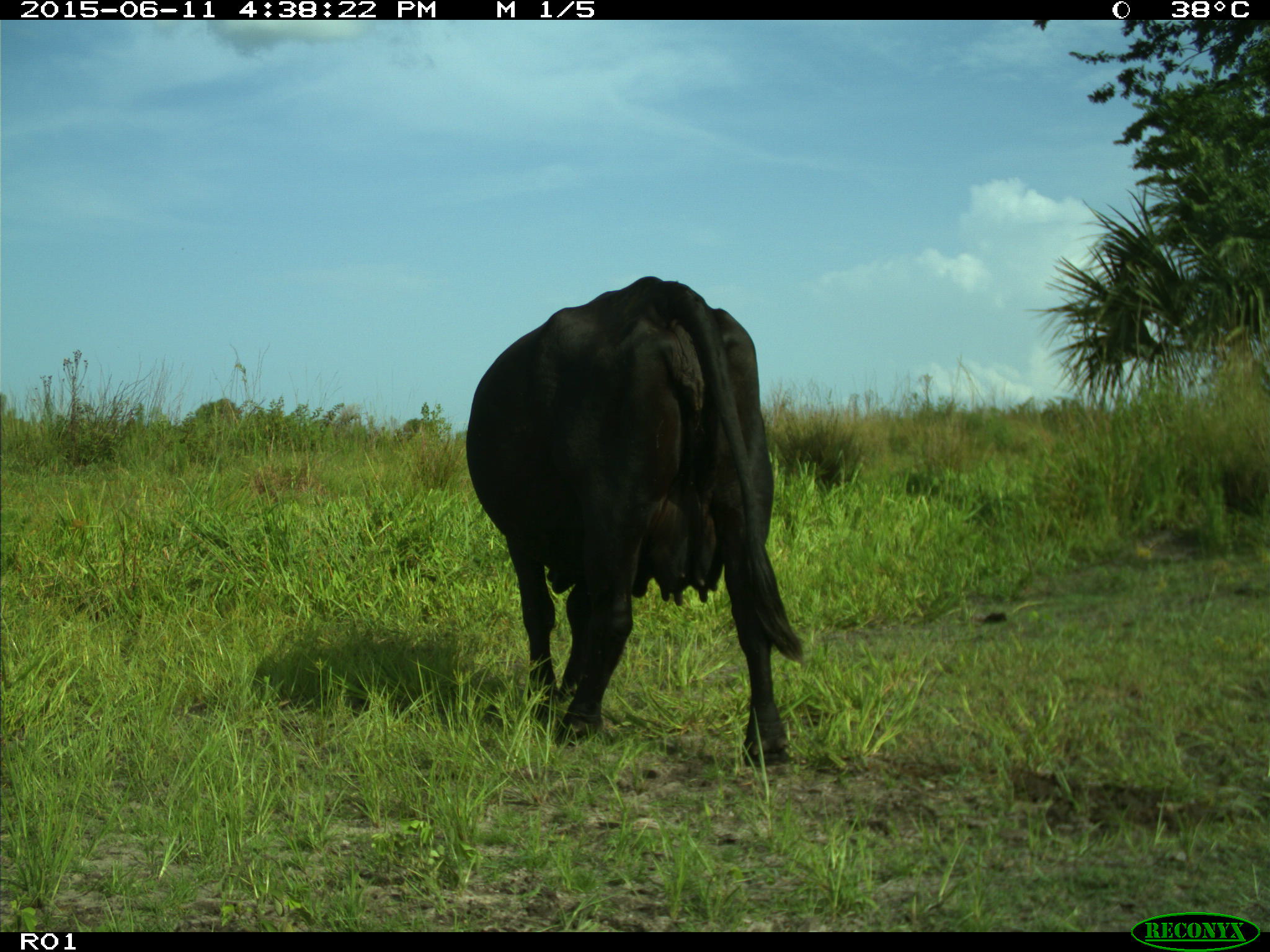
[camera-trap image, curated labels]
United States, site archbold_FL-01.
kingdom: Animalia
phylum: Chordata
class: Mammalia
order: Artiodactyla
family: Bovidae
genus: Bos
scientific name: Bos taurus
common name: domestic cow